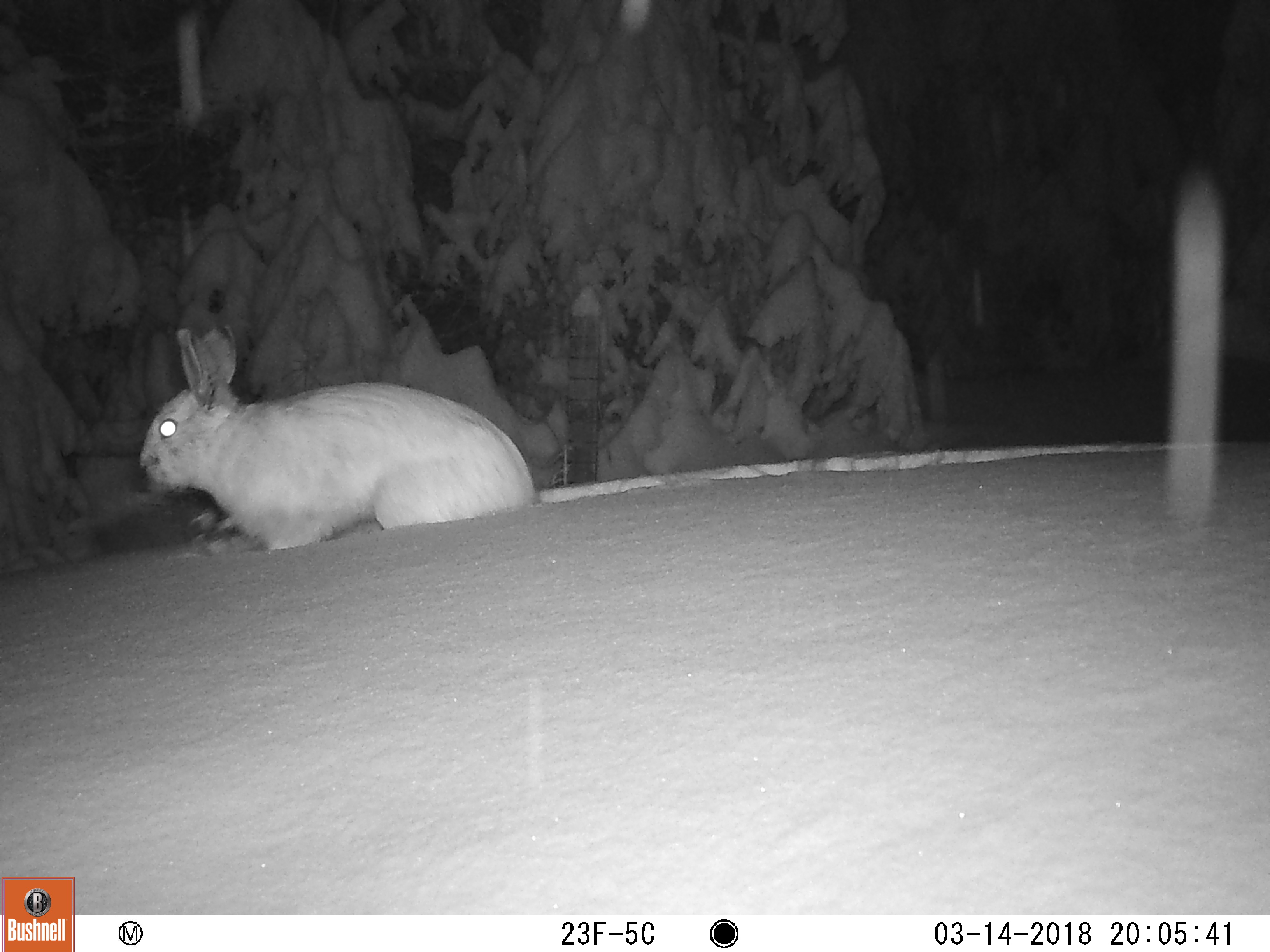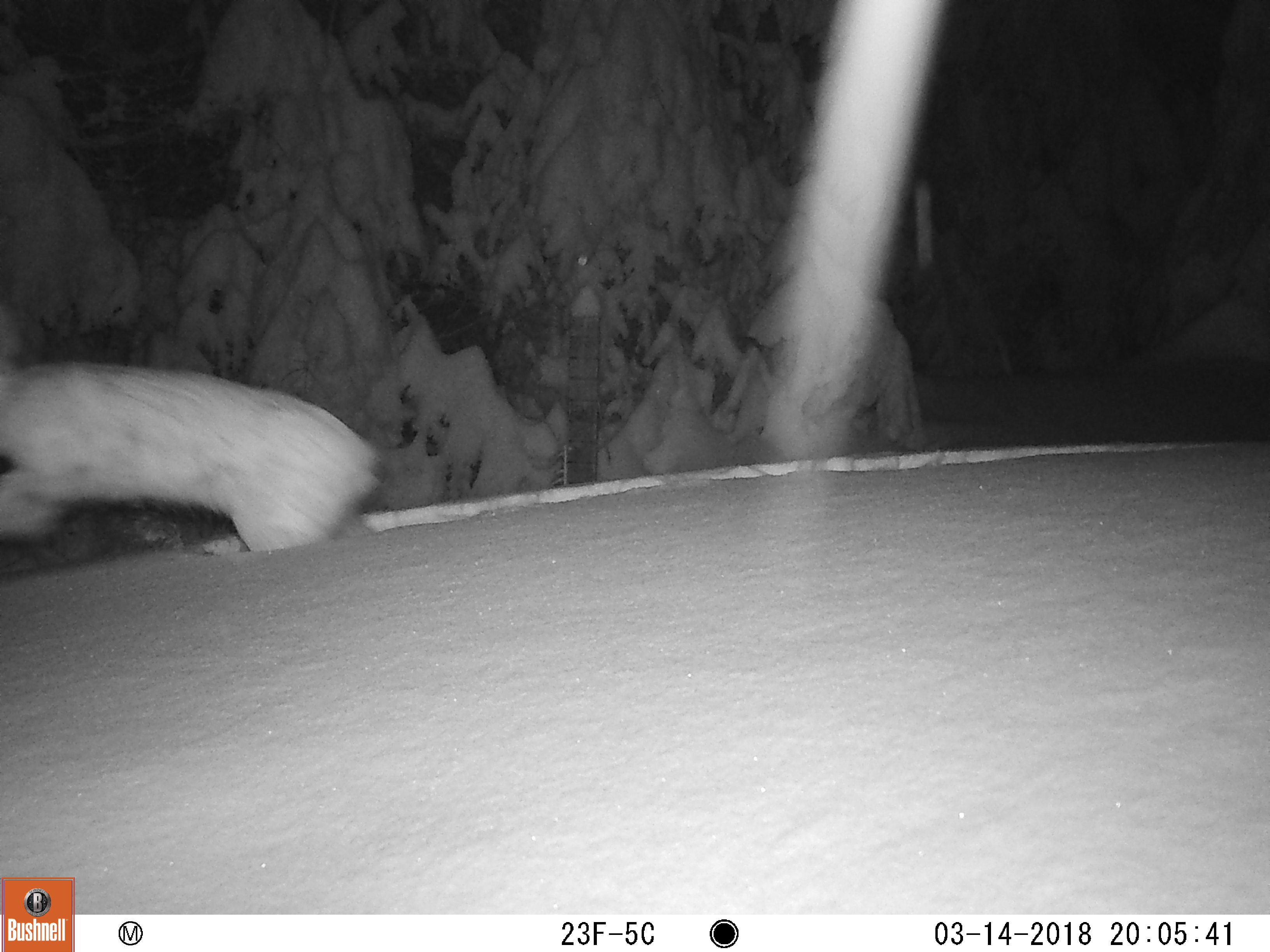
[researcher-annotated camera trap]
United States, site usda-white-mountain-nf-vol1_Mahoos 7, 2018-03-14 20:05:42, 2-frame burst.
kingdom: Animalia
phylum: Chordata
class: Mammalia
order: Lagomorpha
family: Leporidae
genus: Lepus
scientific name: Lepus americanus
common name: snowshoe hare